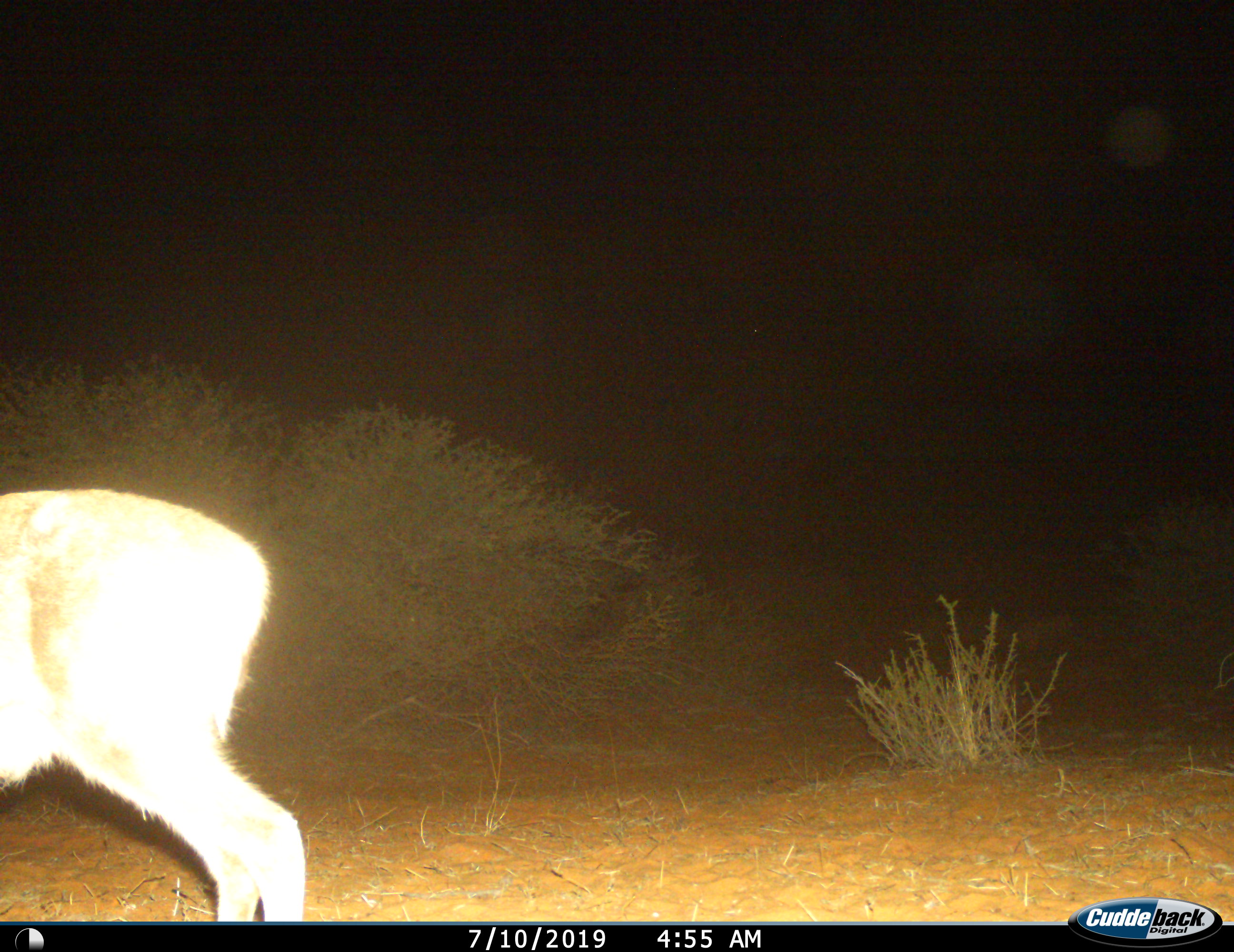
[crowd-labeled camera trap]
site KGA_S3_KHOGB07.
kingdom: Animalia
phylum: Chordata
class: Mammalia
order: Artiodactyla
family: Bovidae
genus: Sylvicapra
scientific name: Sylvicapra grimmia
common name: common duiker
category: duikercommongrey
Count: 1.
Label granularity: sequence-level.